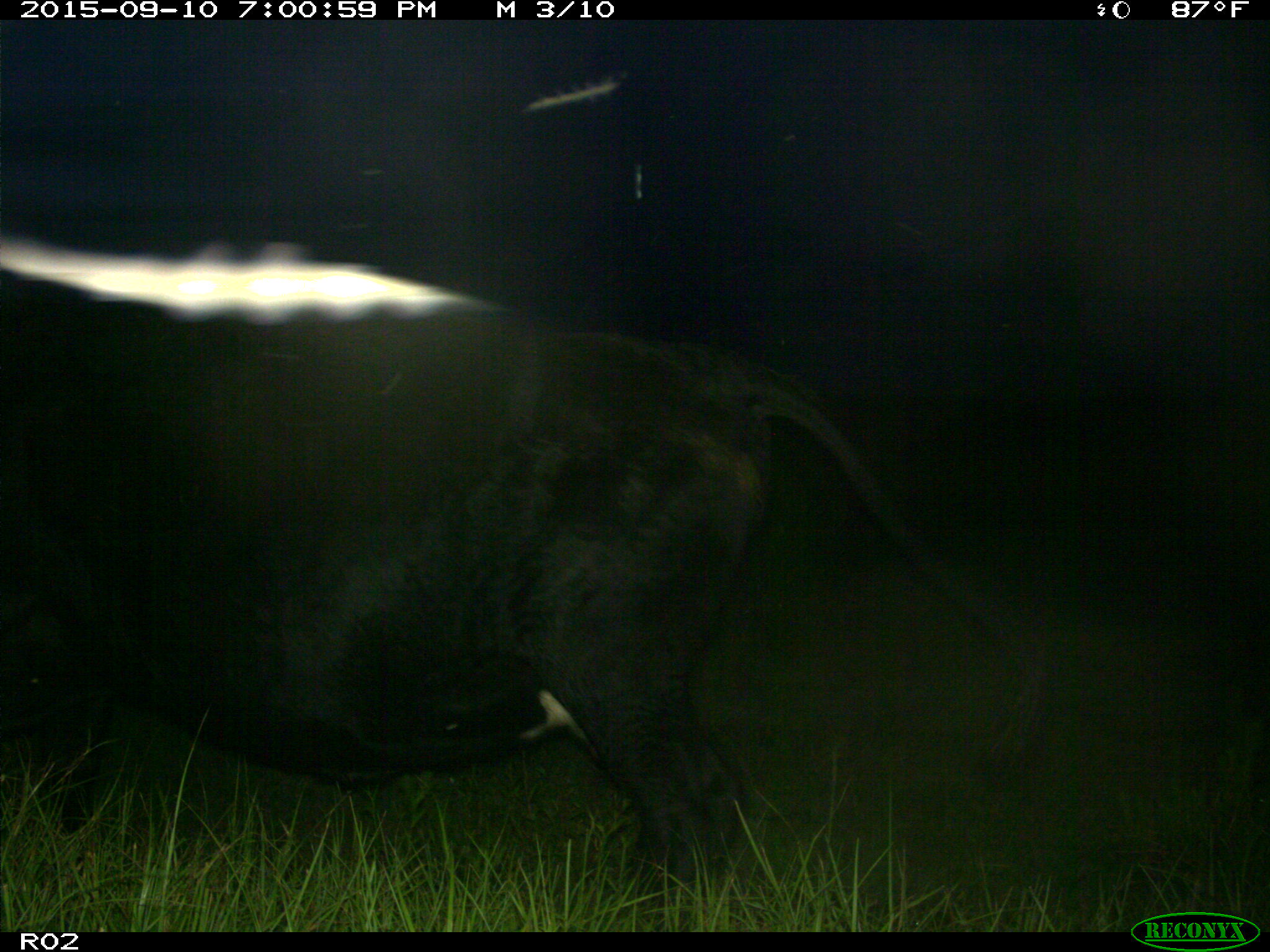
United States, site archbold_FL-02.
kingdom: Animalia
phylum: Chordata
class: Mammalia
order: Artiodactyla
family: Bovidae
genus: Bos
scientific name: Bos taurus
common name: domestic cow